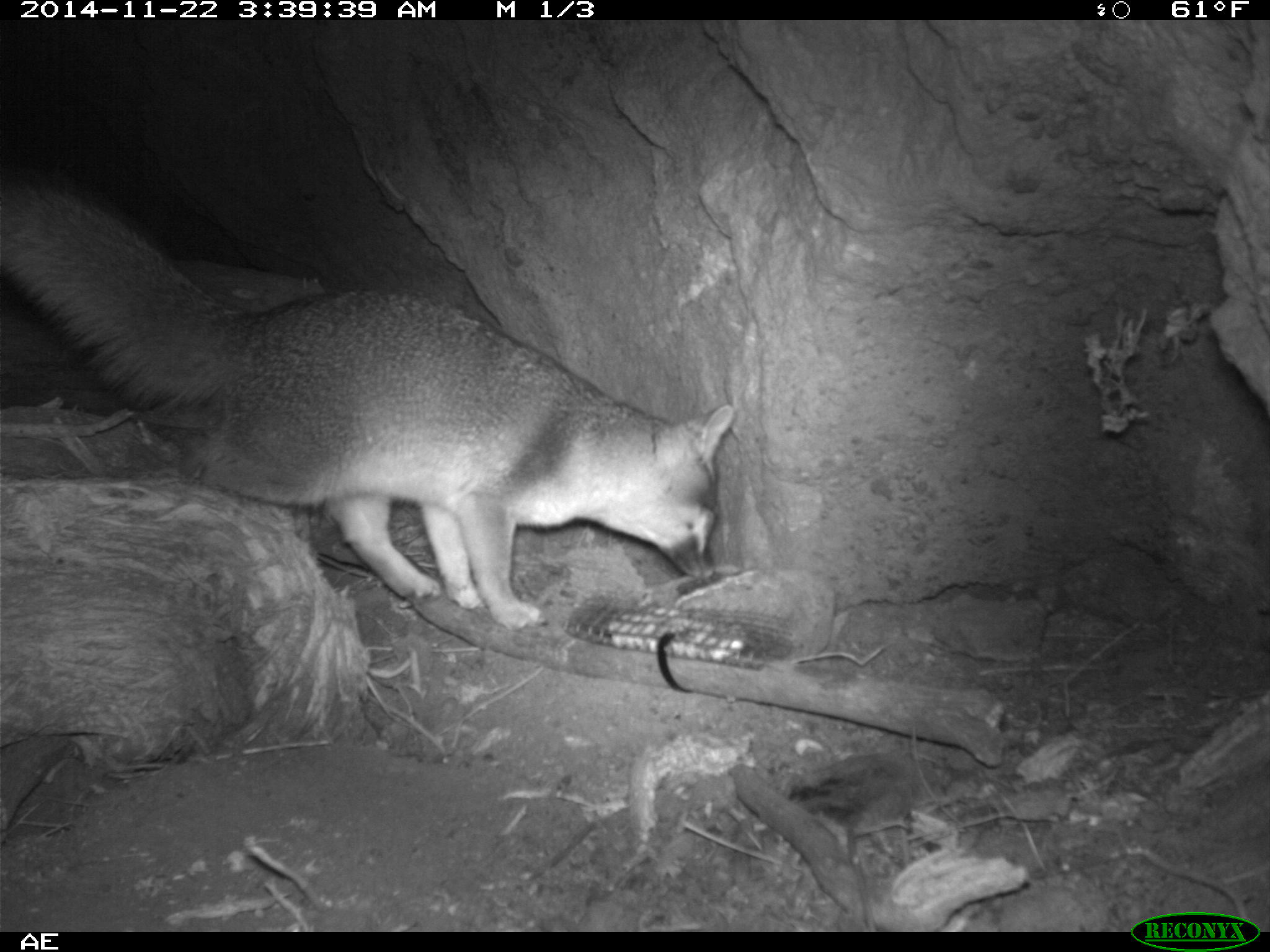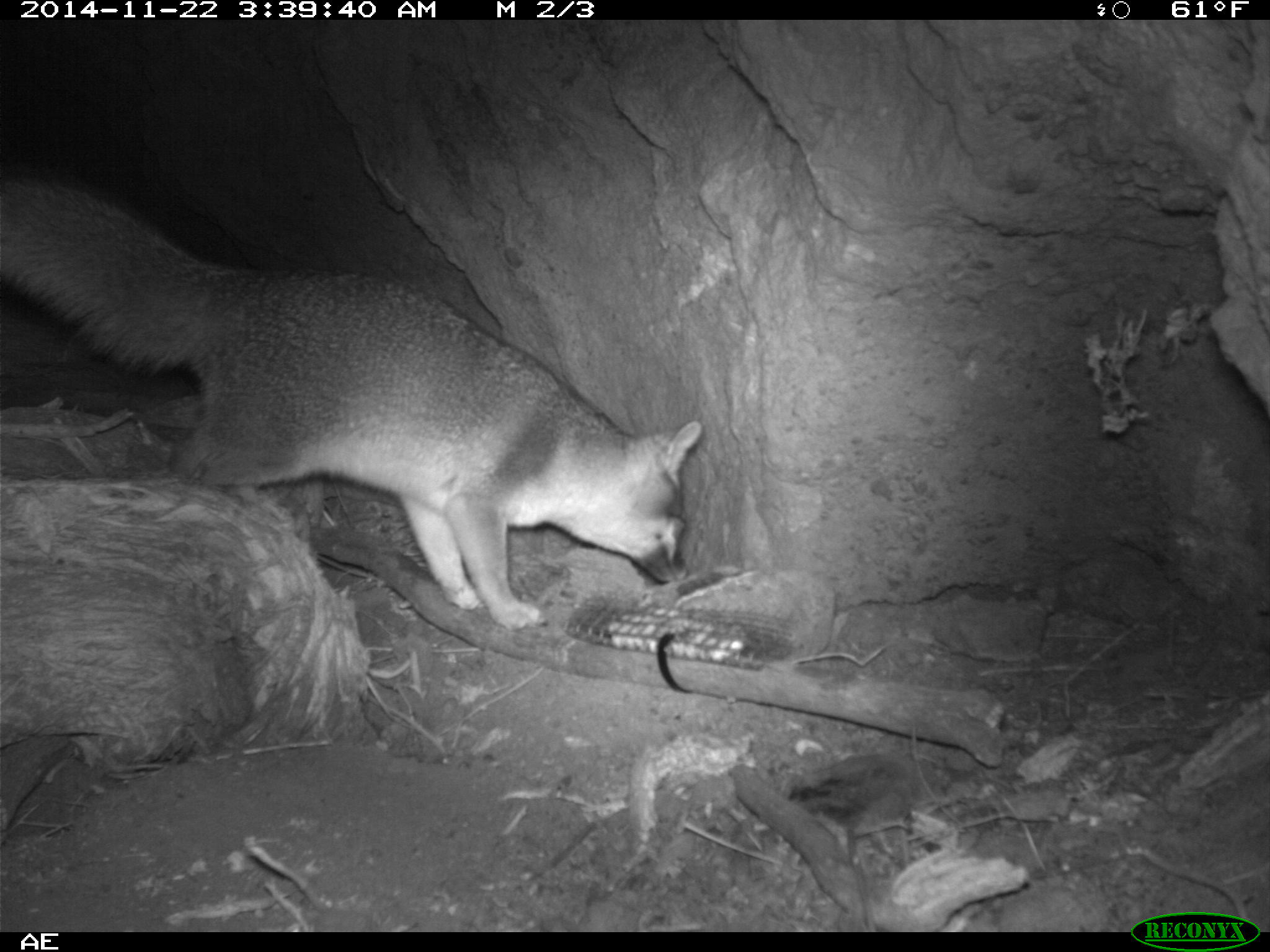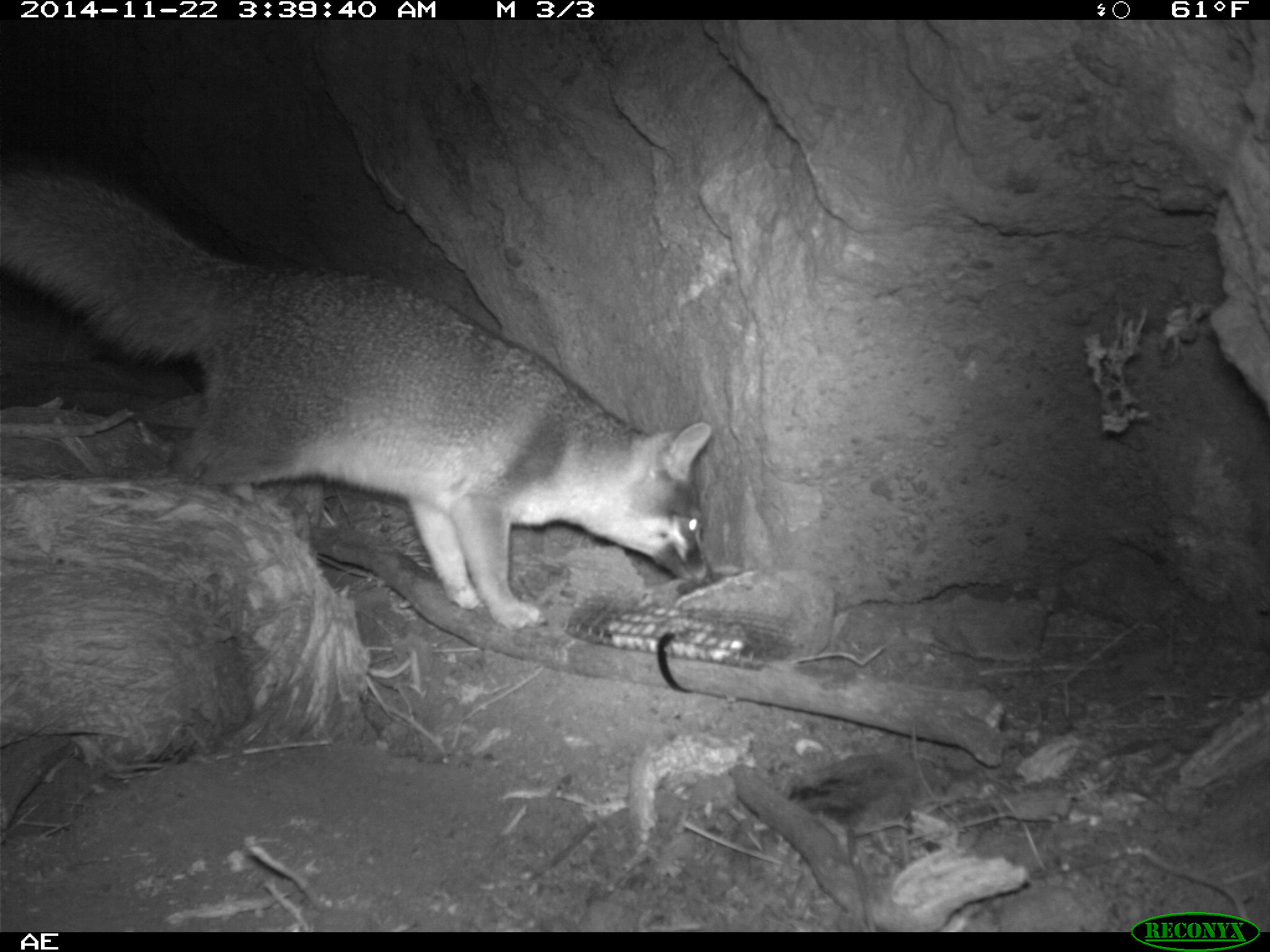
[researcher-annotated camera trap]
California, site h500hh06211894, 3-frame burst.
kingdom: Animalia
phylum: Chordata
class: Mammalia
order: Carnivora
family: Canidae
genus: Urocyon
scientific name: Urocyon littoralis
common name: island fox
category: fox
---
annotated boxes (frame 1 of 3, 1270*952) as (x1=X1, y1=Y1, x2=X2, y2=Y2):
fox: (x1=0, y1=164, x2=738, y2=629)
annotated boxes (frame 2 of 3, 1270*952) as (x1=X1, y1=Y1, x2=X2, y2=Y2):
fox: (x1=0, y1=177, x2=703, y2=632)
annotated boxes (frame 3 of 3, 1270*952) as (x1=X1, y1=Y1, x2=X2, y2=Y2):
fox: (x1=0, y1=151, x2=712, y2=630)